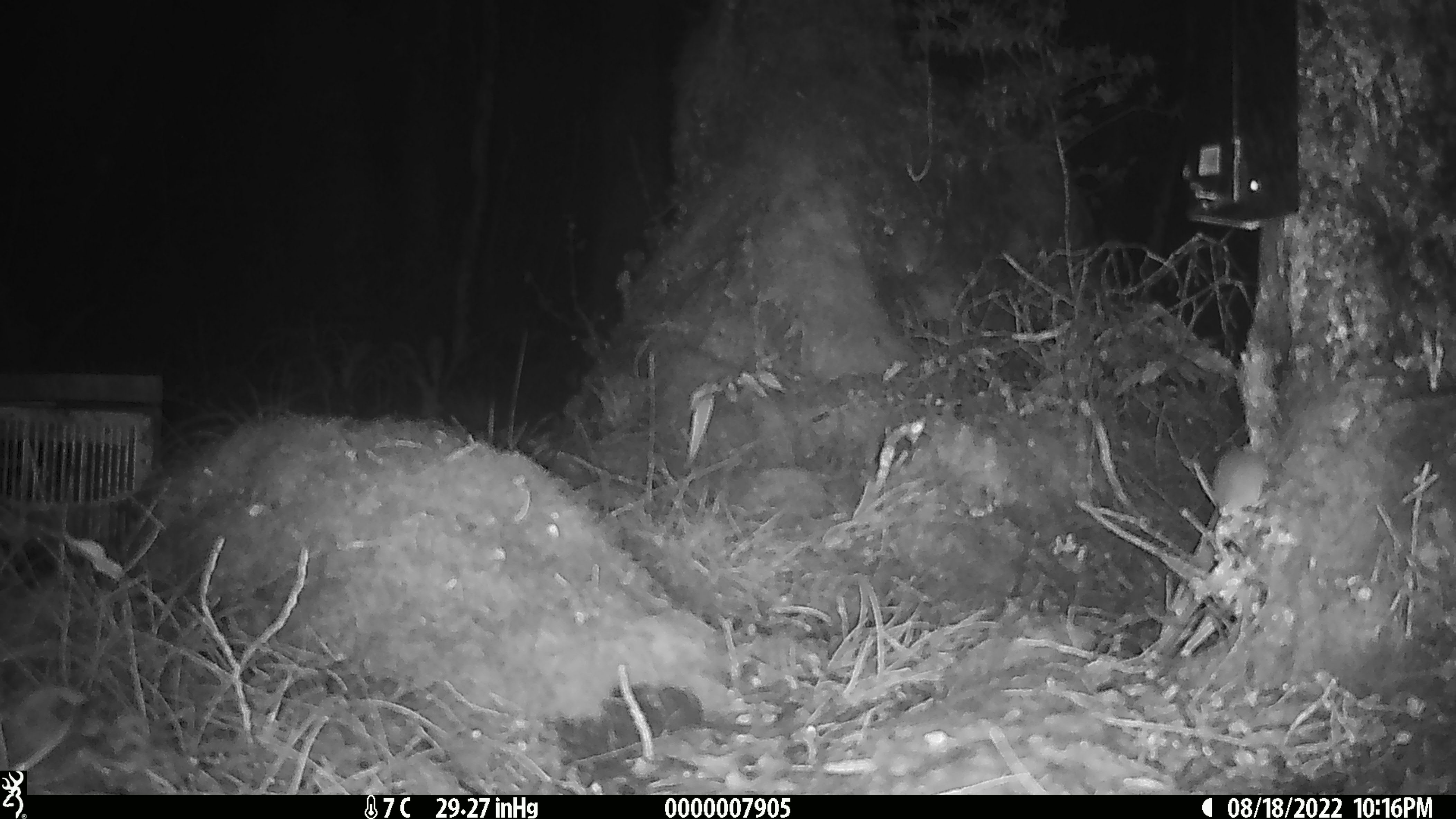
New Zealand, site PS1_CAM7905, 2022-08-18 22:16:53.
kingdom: Animalia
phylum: Chordata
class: Mammalia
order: Rodentia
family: Muridae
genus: Mus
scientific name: Mus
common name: mouse